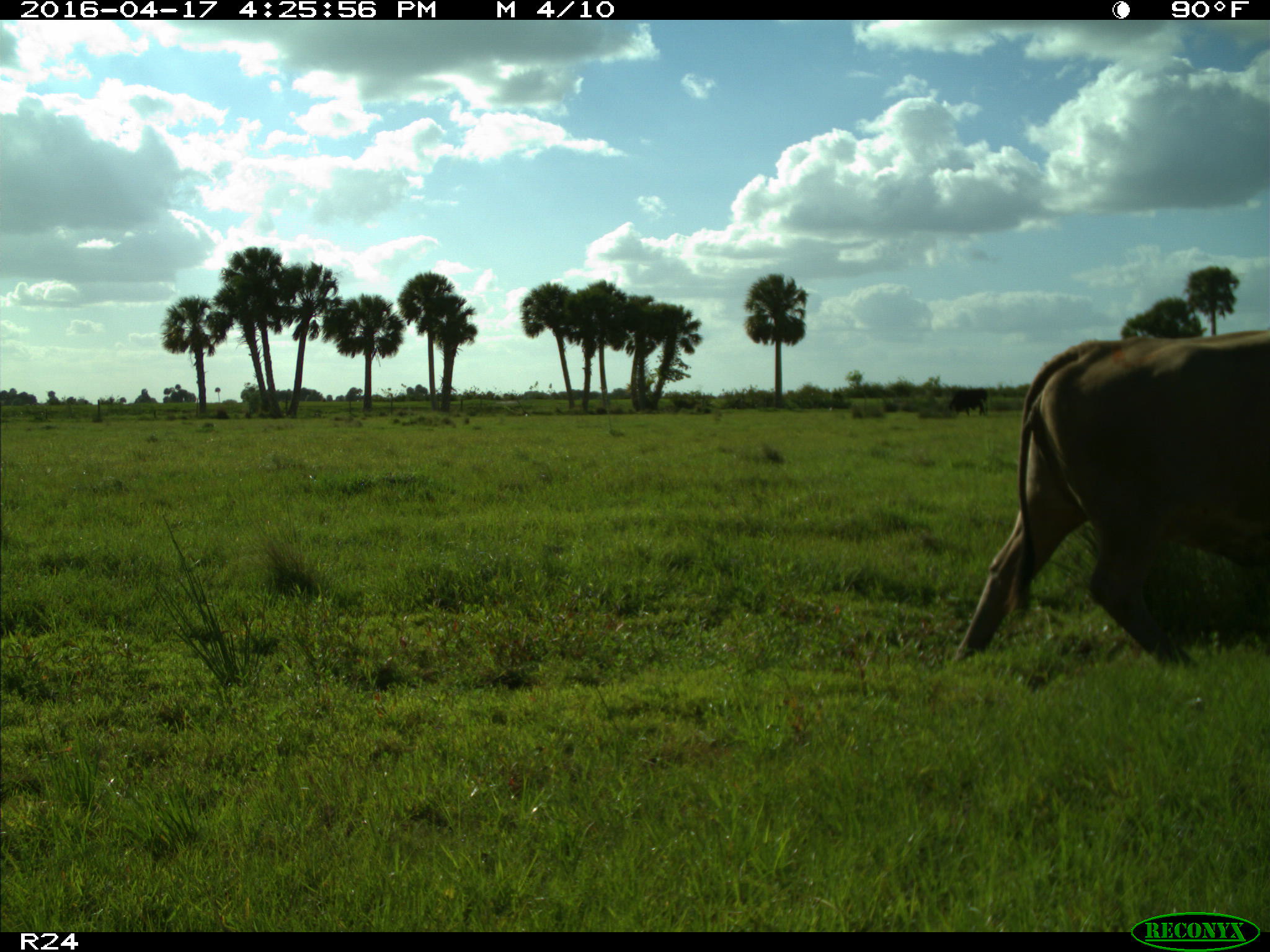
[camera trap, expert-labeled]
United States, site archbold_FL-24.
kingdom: Animalia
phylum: Chordata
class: Mammalia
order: Artiodactyla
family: Bovidae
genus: Bos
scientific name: Bos taurus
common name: domestic cow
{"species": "Bos taurus (domestic cow)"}